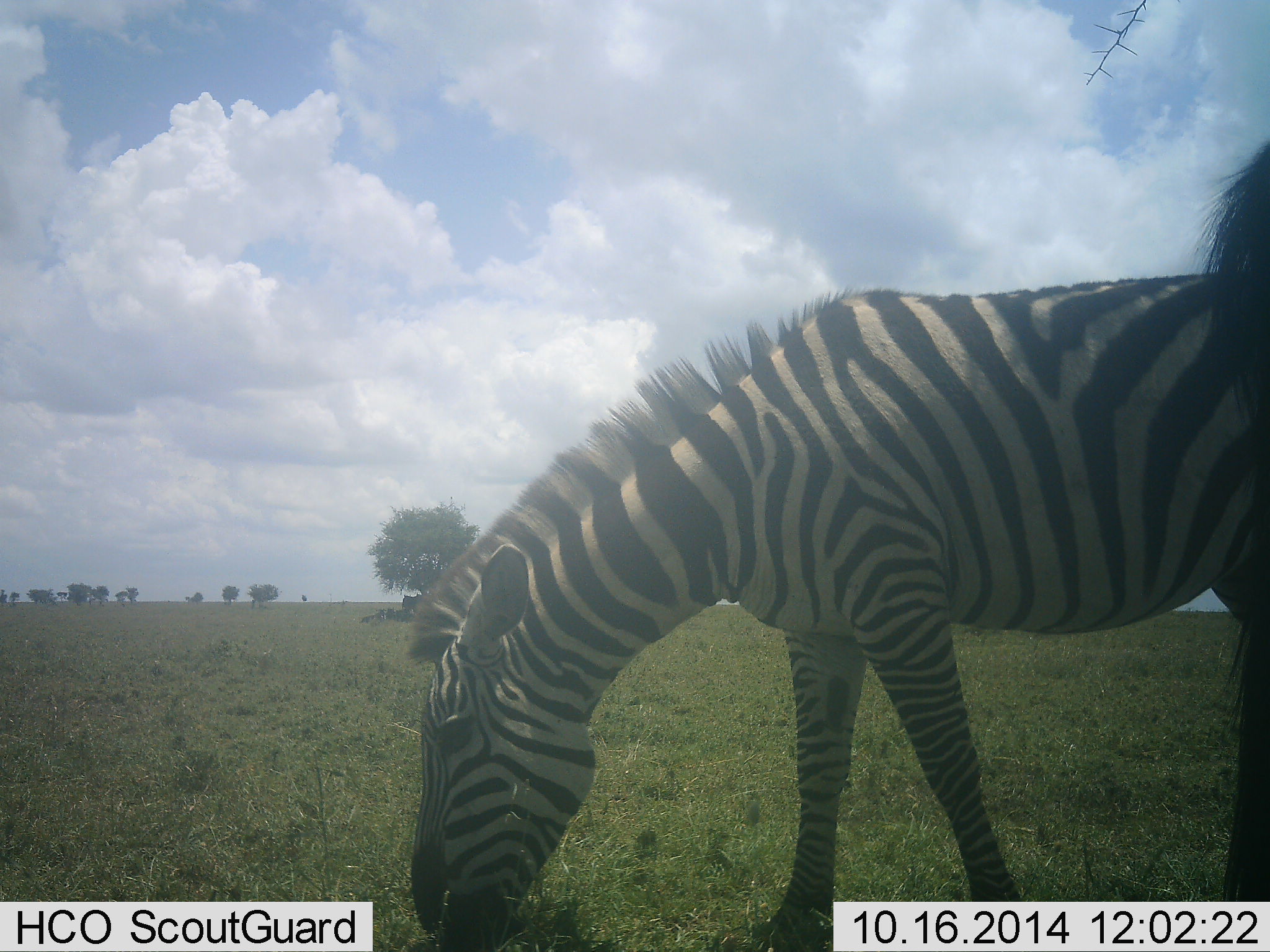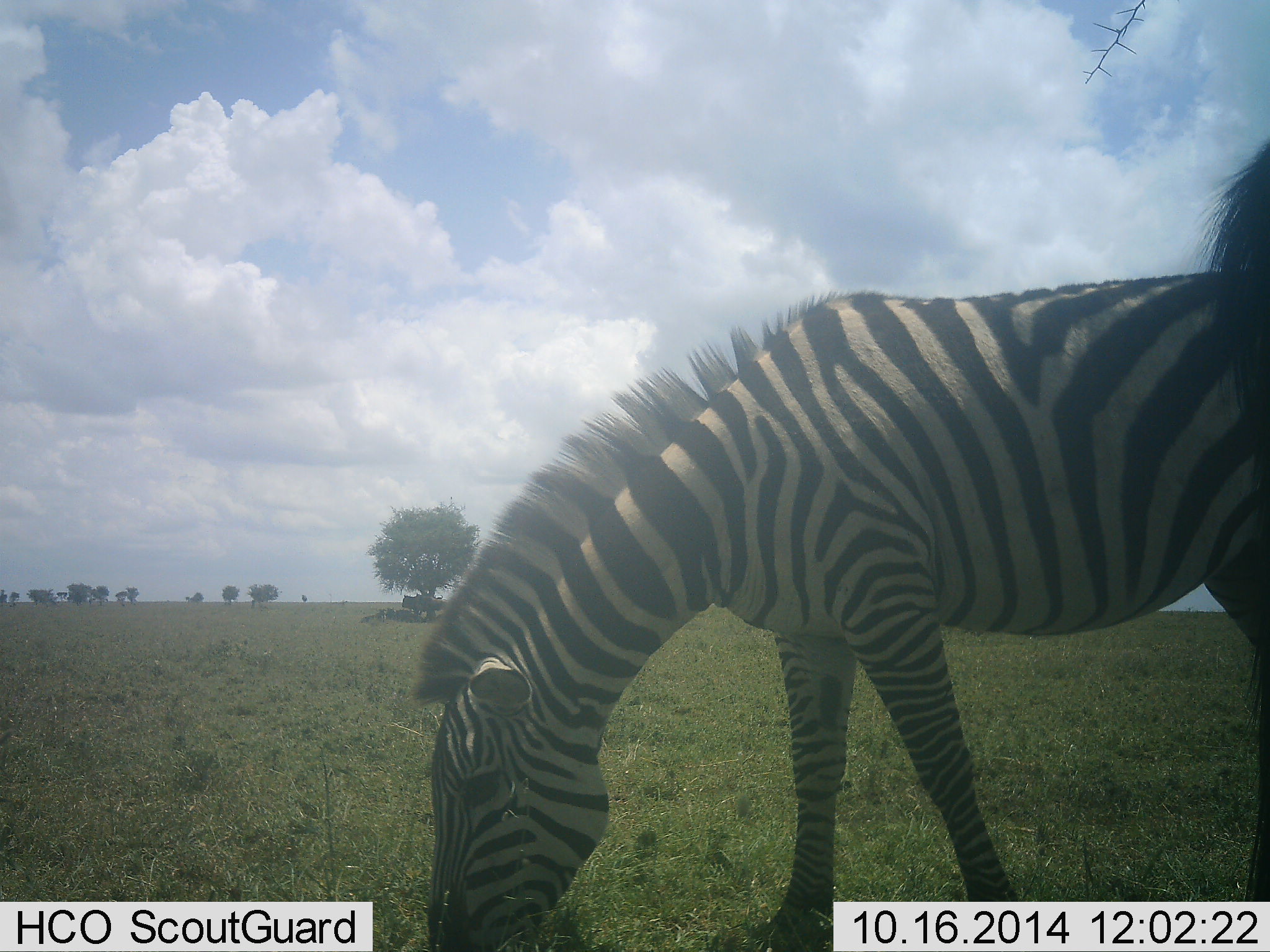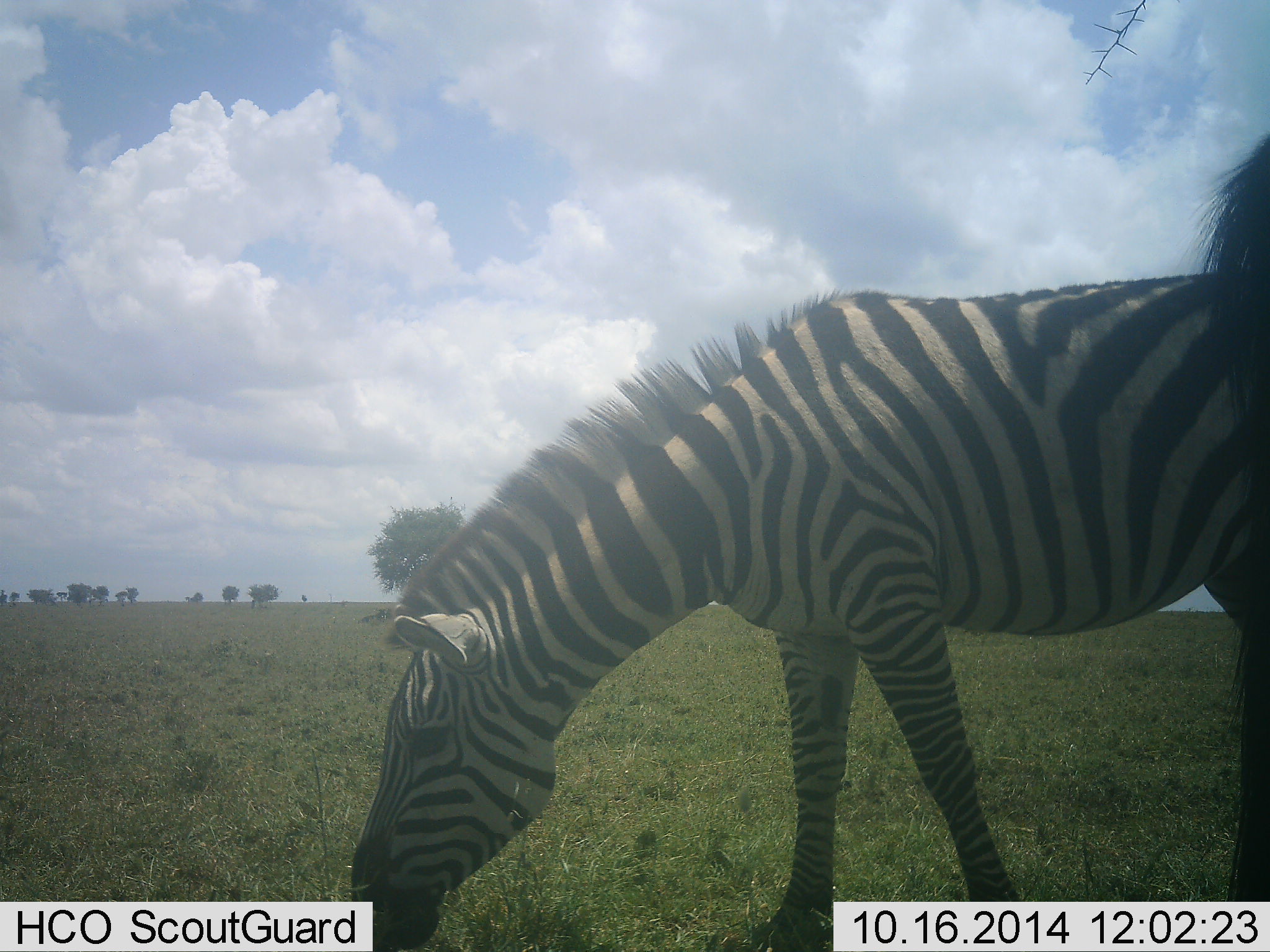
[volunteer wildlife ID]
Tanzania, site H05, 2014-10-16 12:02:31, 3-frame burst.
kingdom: Animalia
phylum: Chordata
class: Mammalia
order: Perissodactyla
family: Equidae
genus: Equus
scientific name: Equus quagga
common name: plains zebra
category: zebra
Zebra (plains zebra) (Equus quagga), count 2. Behavior (volunteer vote fractions): standing 27%, resting 9%, moving 0%, interacting 0%. Young present (vote fraction): 0%. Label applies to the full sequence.